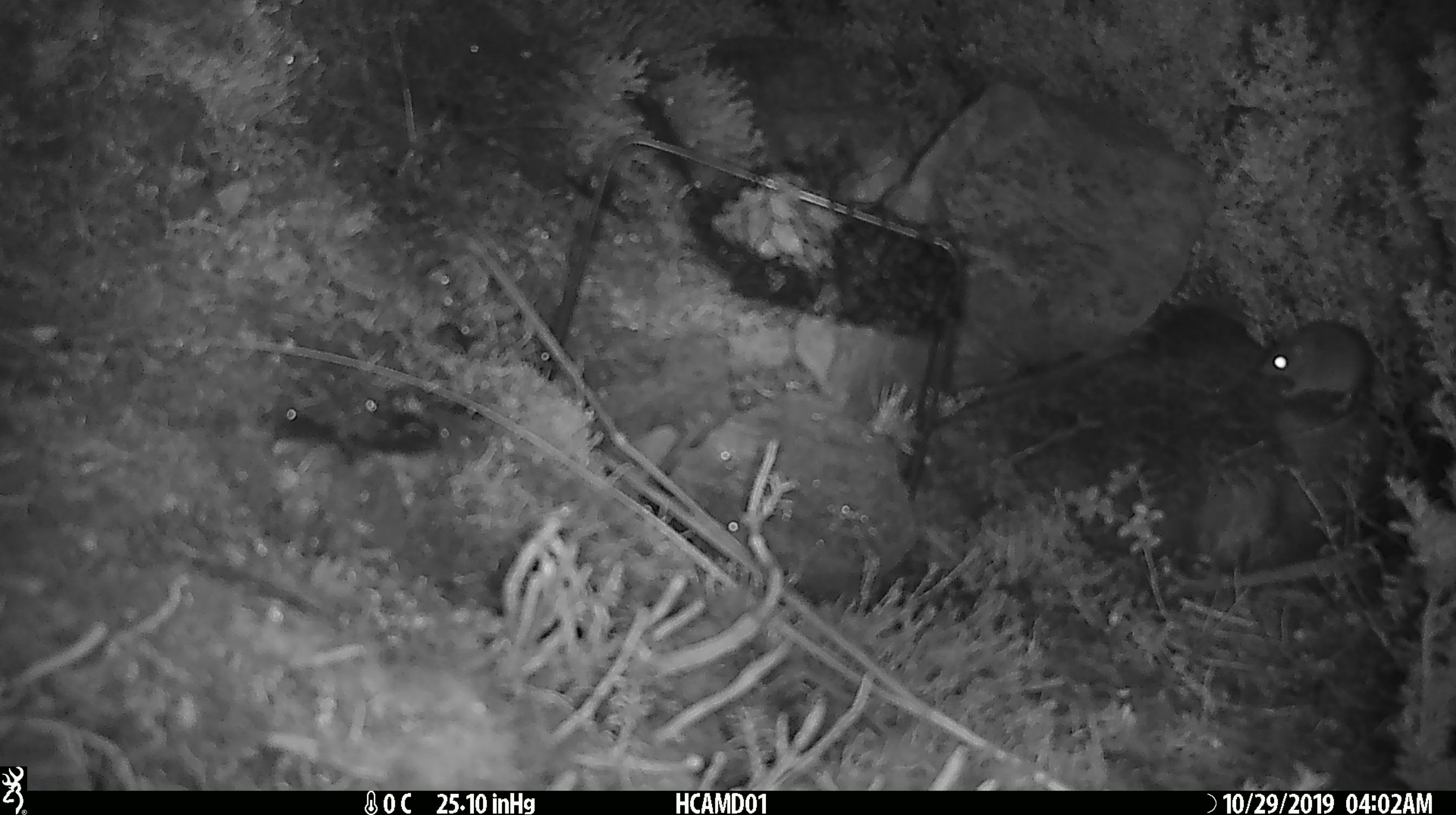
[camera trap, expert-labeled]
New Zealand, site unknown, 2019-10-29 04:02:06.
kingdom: Animalia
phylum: Chordata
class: Mammalia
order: Rodentia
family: Muridae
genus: Mus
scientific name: Mus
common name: mouse